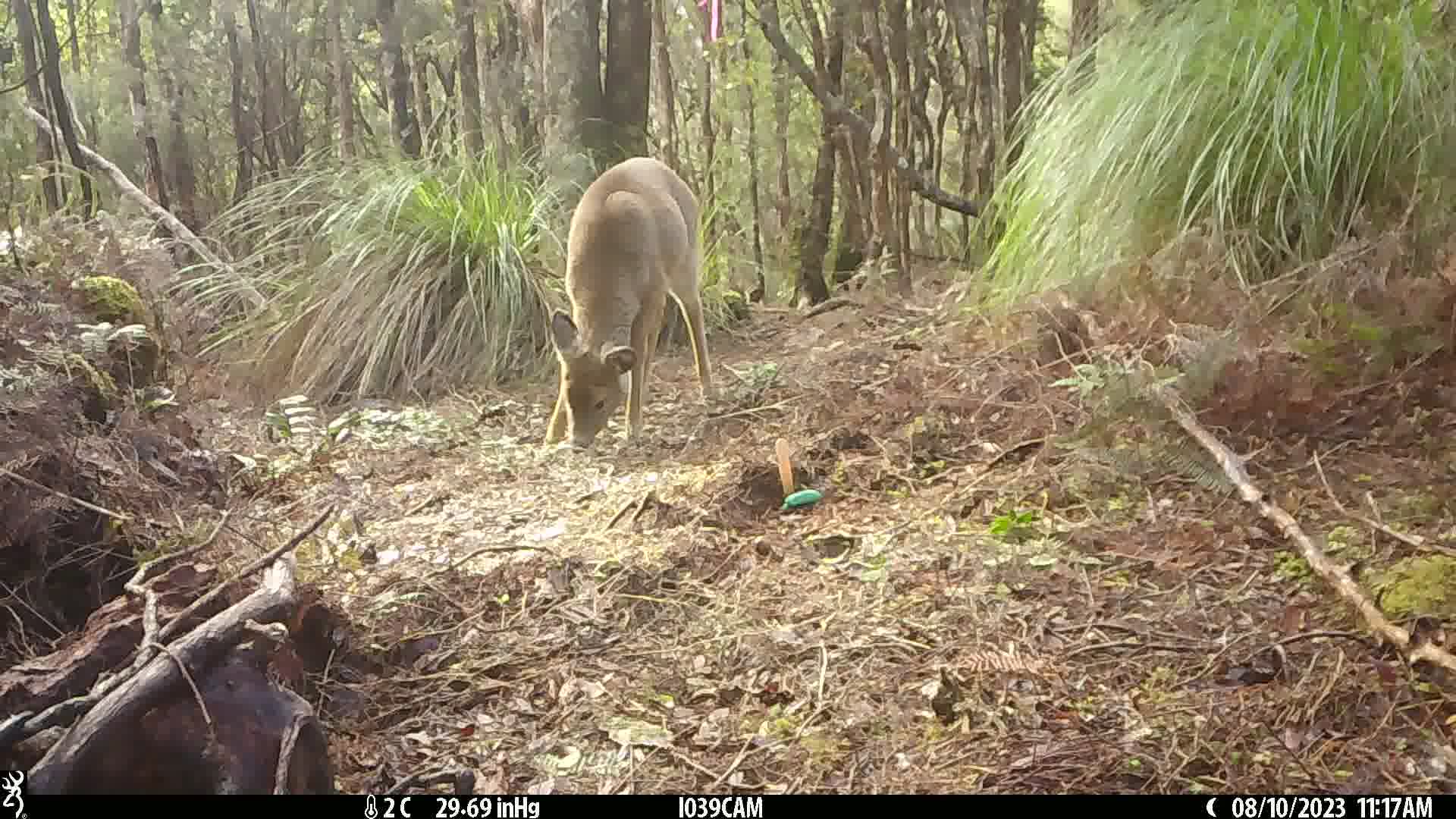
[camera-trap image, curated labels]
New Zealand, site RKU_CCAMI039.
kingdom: Animalia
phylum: Chordata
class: Mammalia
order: Artiodactyla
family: Cervidae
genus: Odocoileus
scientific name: Odocoileus virginianus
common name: white-tailed deer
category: white tailed deer